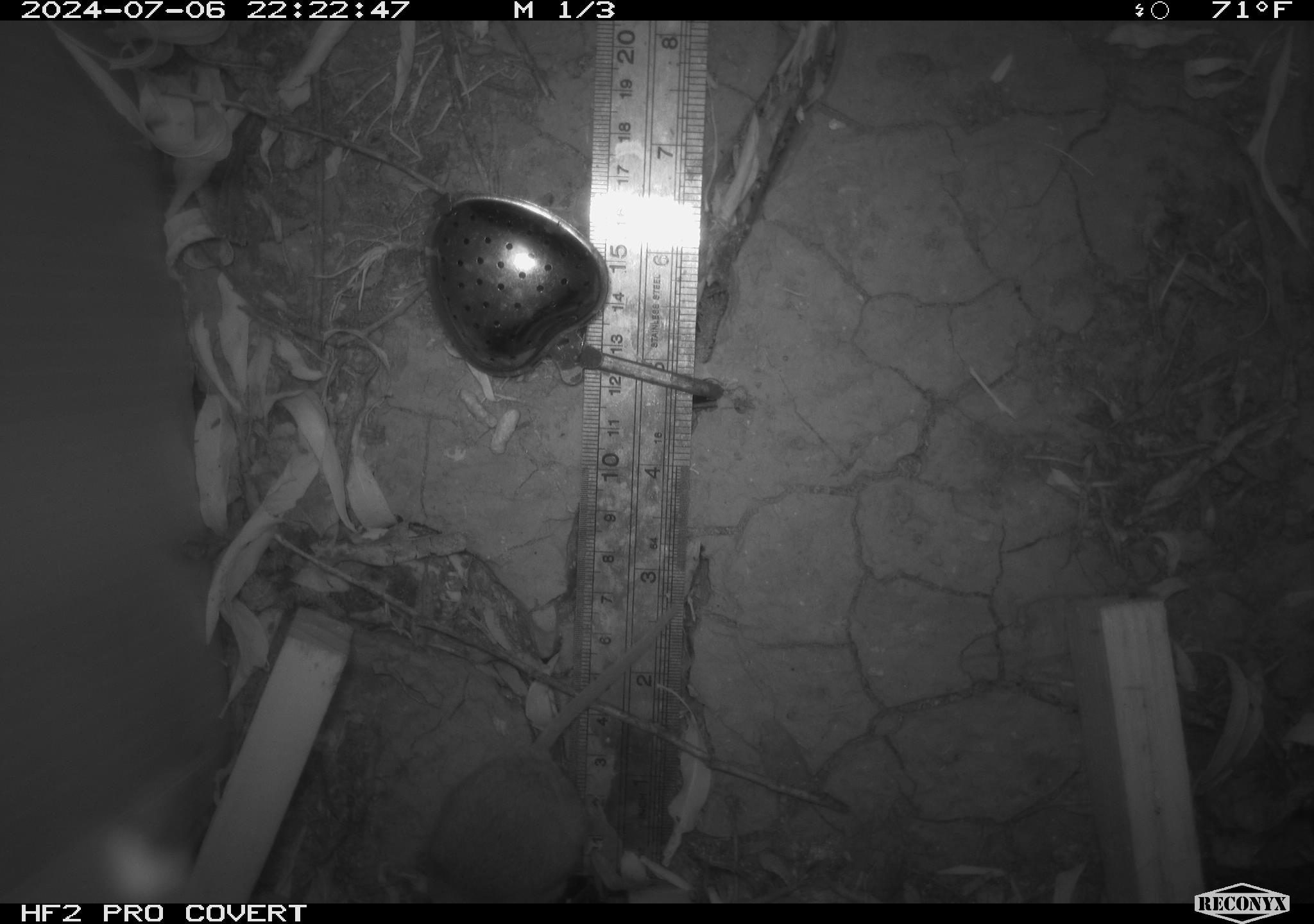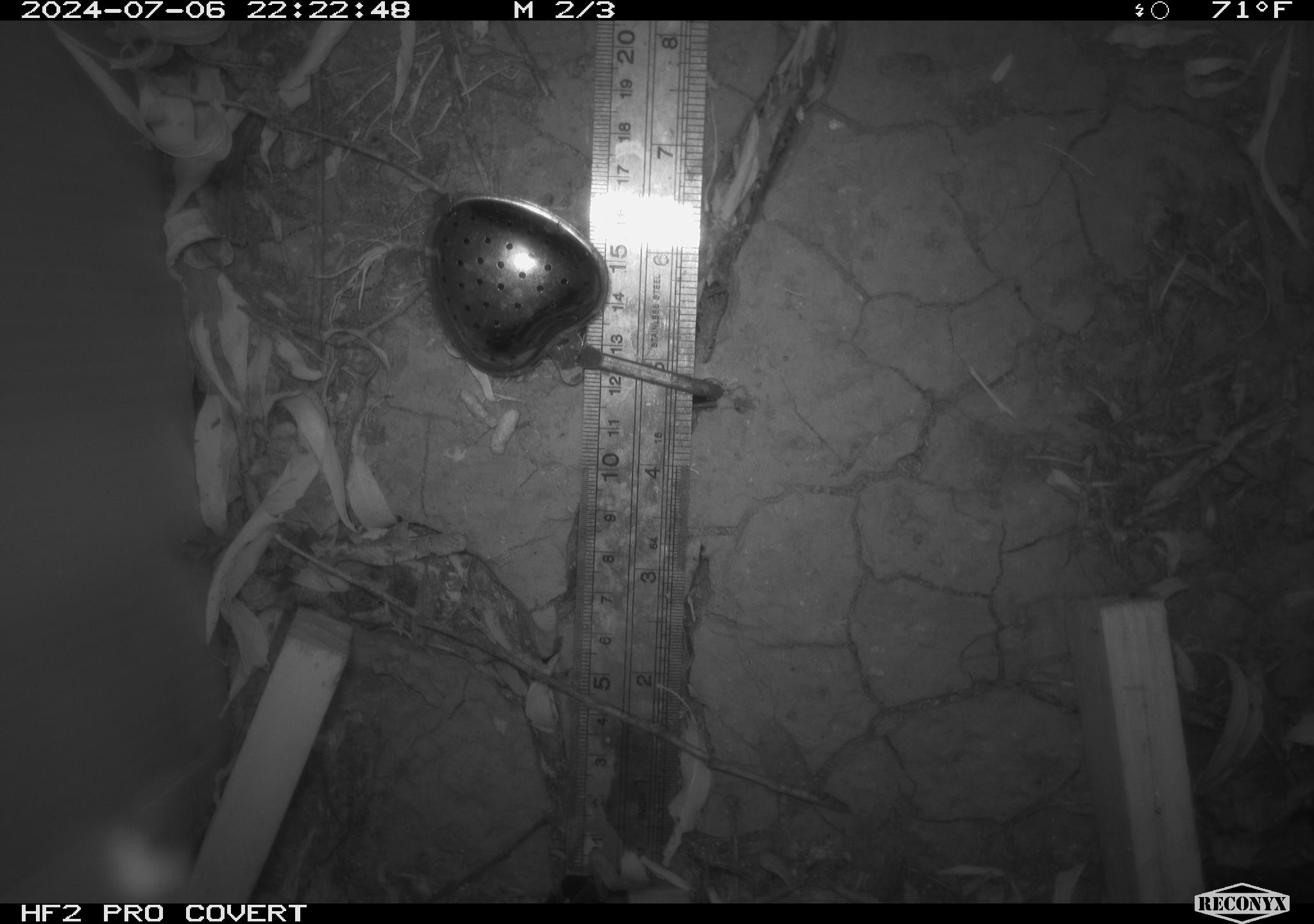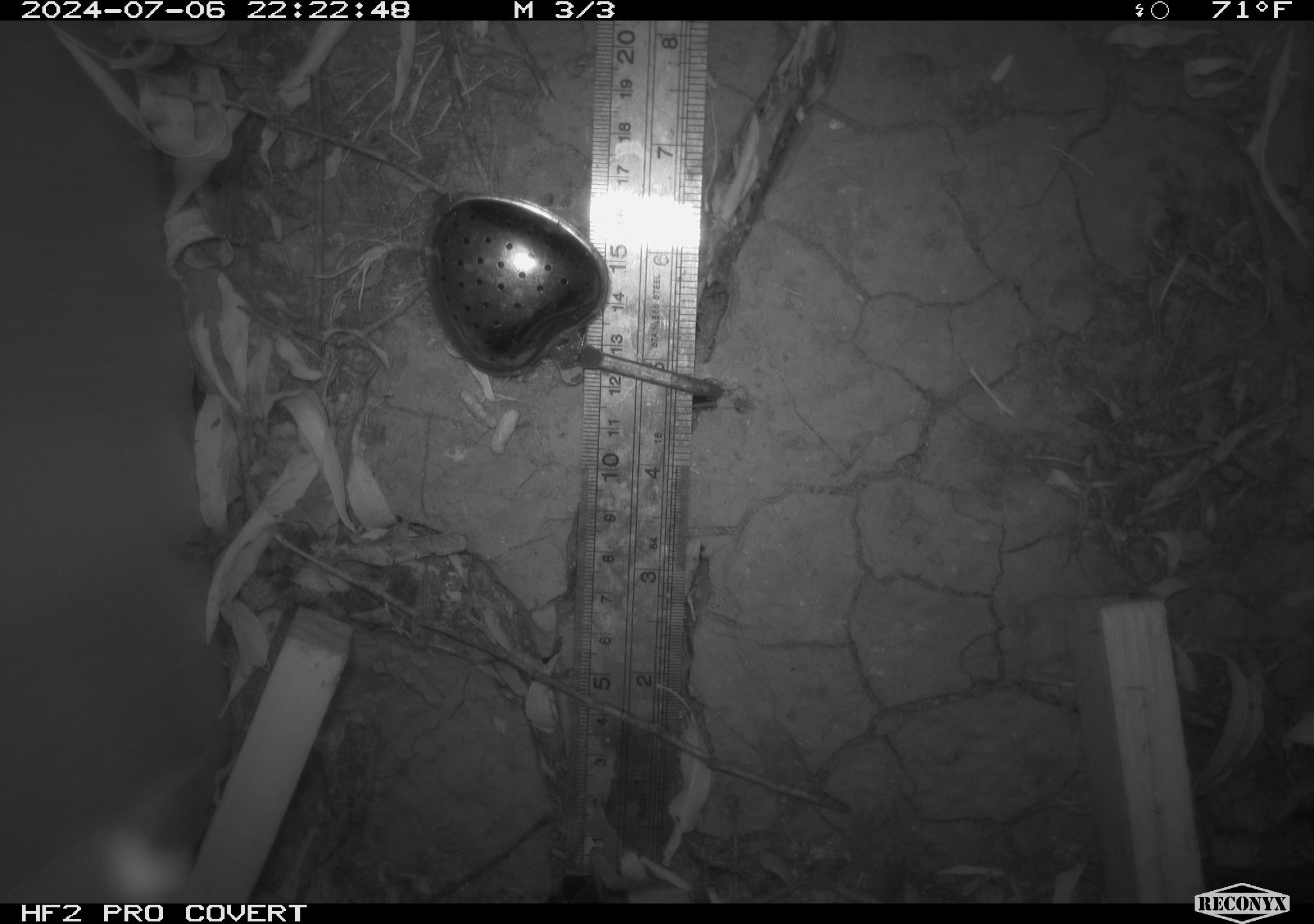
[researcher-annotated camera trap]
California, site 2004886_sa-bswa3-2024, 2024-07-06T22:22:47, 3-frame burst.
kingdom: Animalia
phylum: Chordata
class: Mammalia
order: Rodentia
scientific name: Rodentia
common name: mouse species